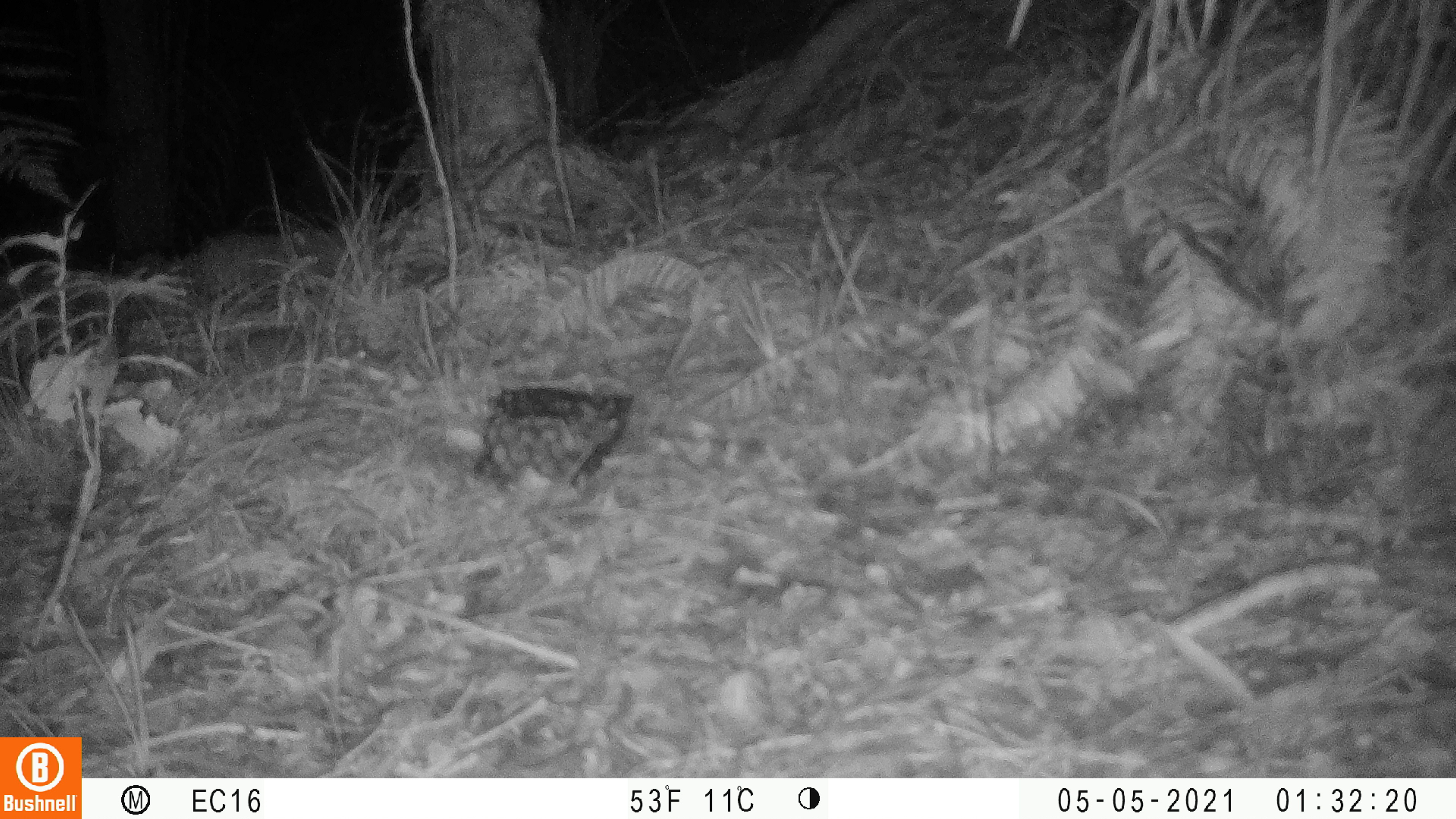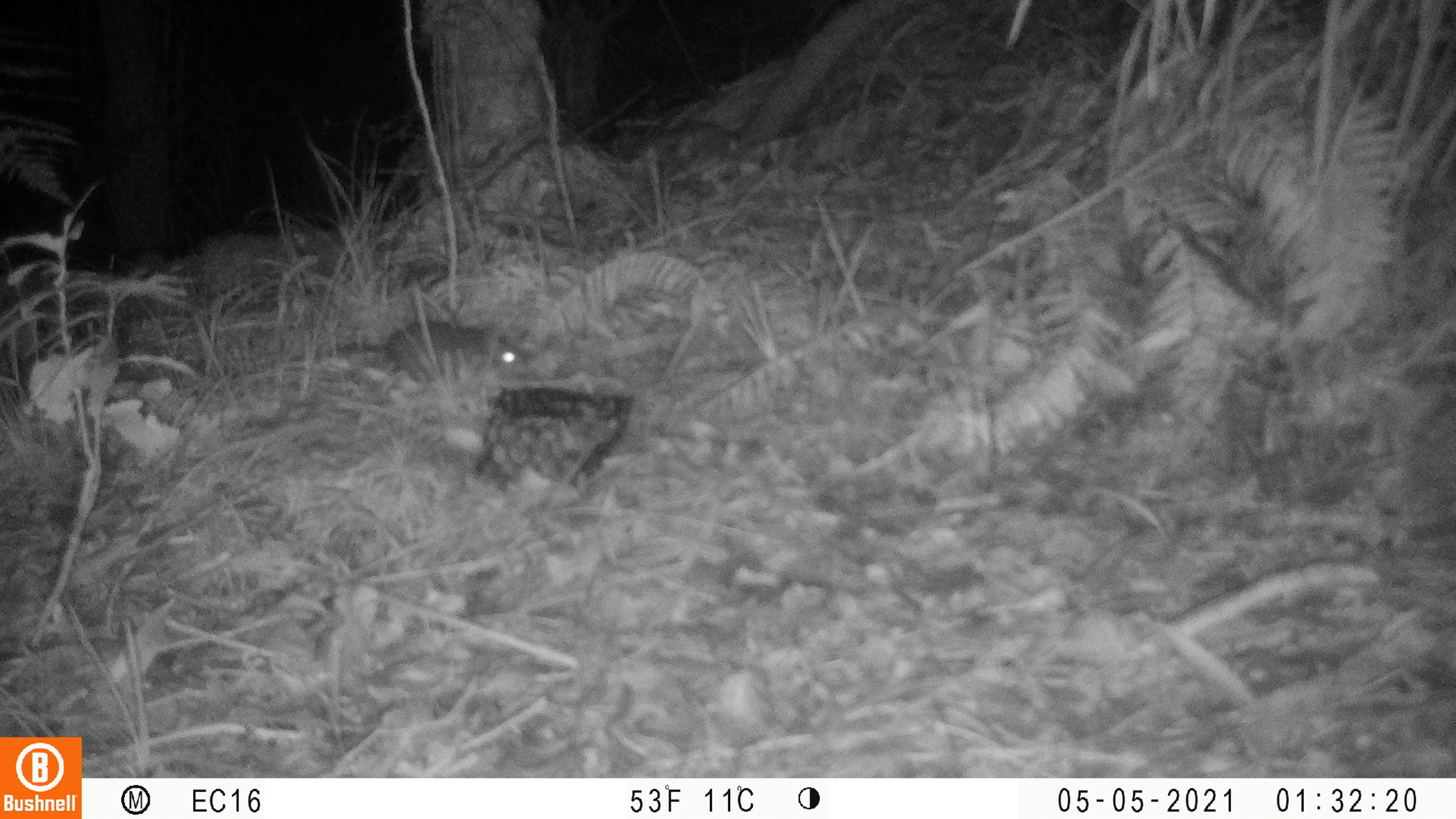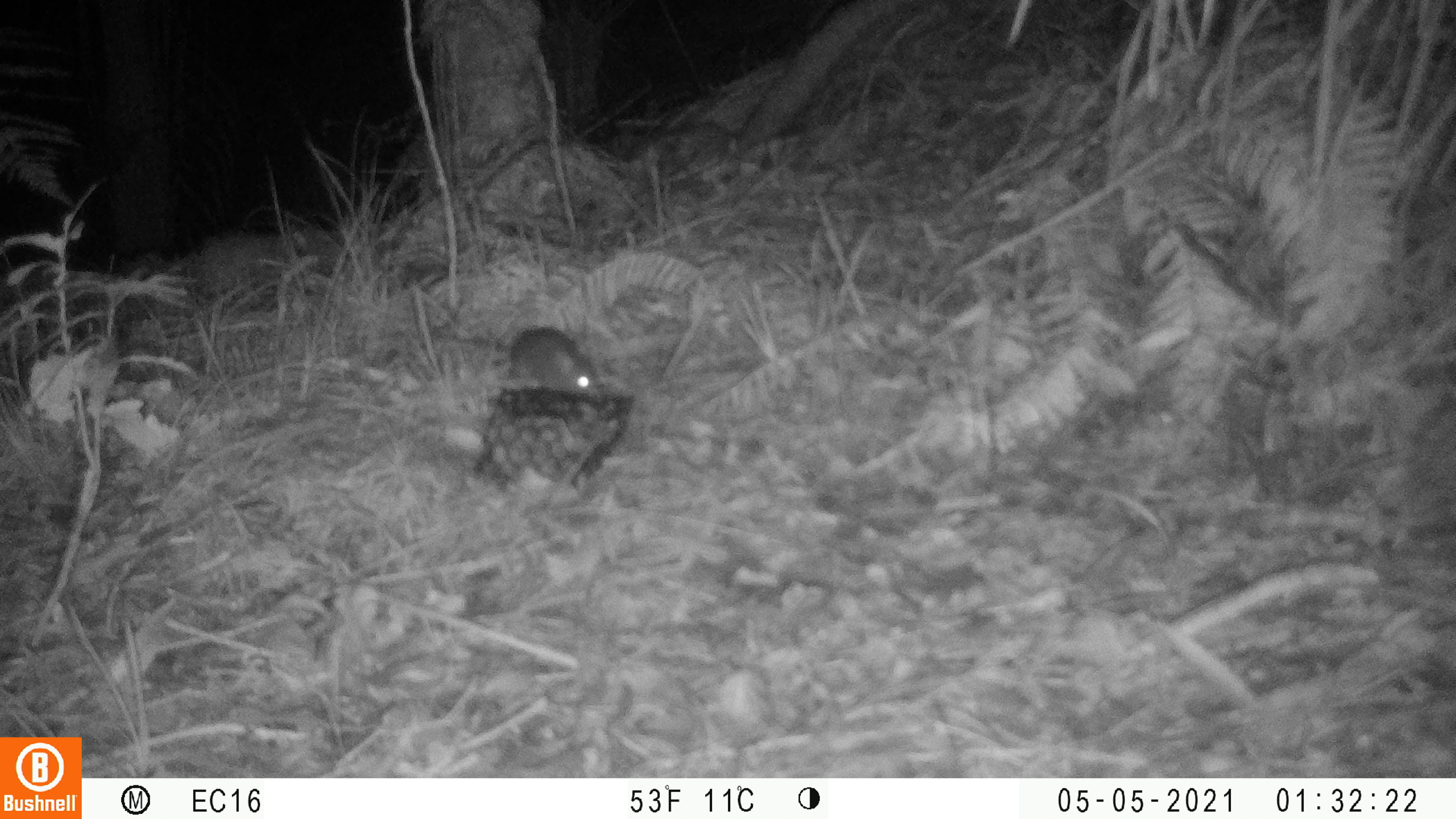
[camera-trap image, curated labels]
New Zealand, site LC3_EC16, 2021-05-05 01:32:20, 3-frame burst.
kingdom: Animalia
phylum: Chordata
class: Mammalia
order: Rodentia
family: Muridae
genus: Rattus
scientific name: Rattus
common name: rat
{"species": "rat (Rattus)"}